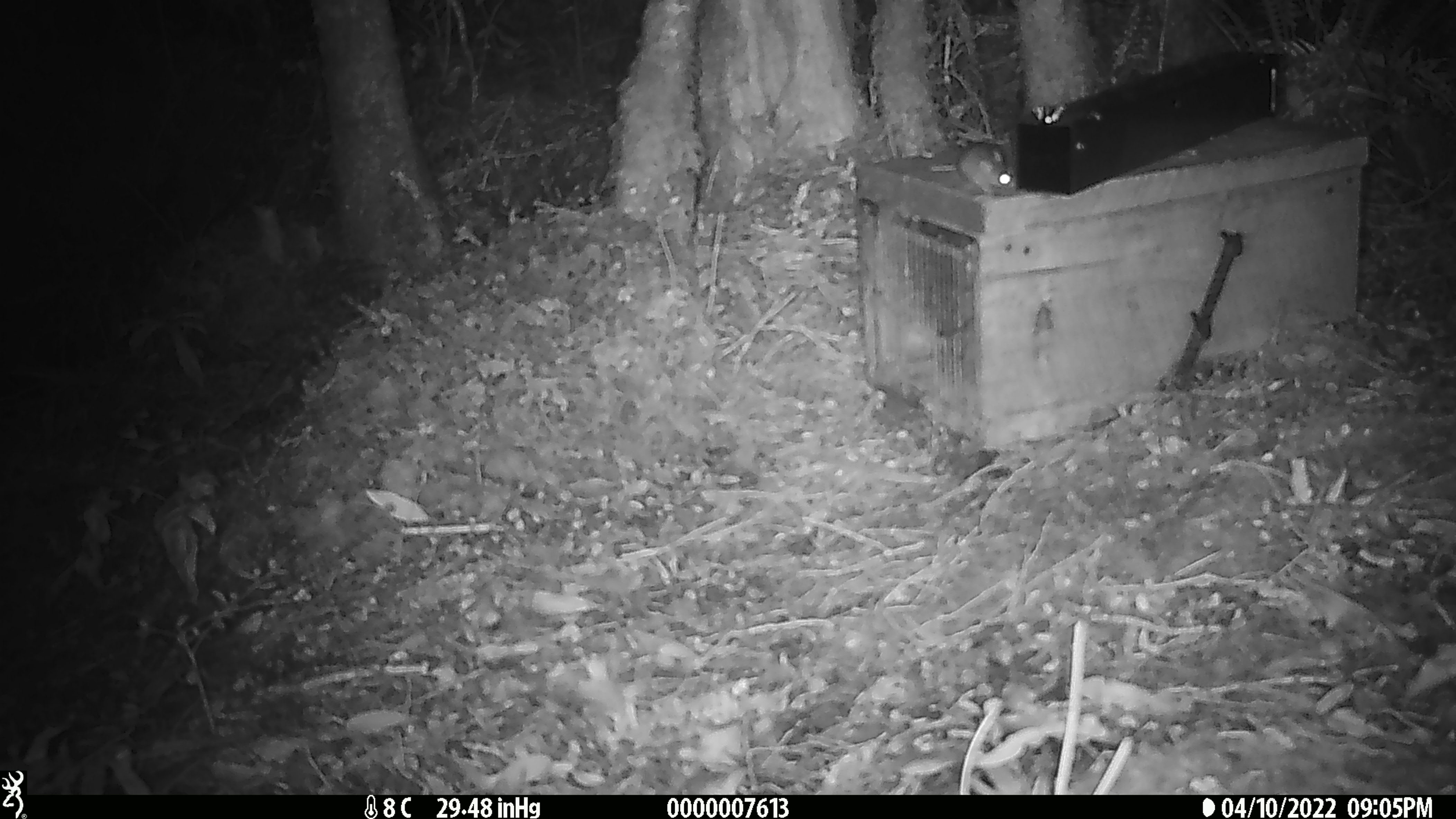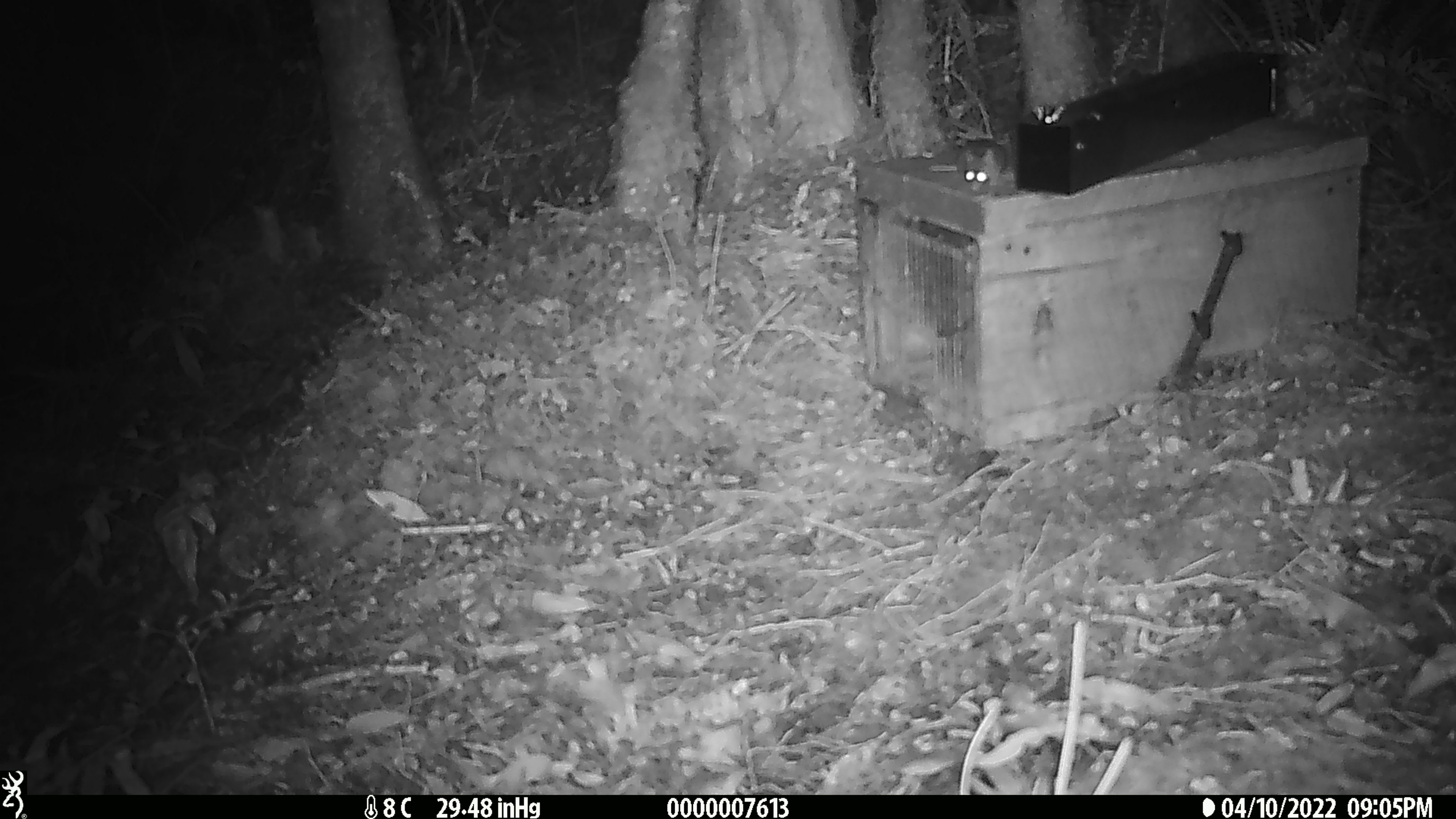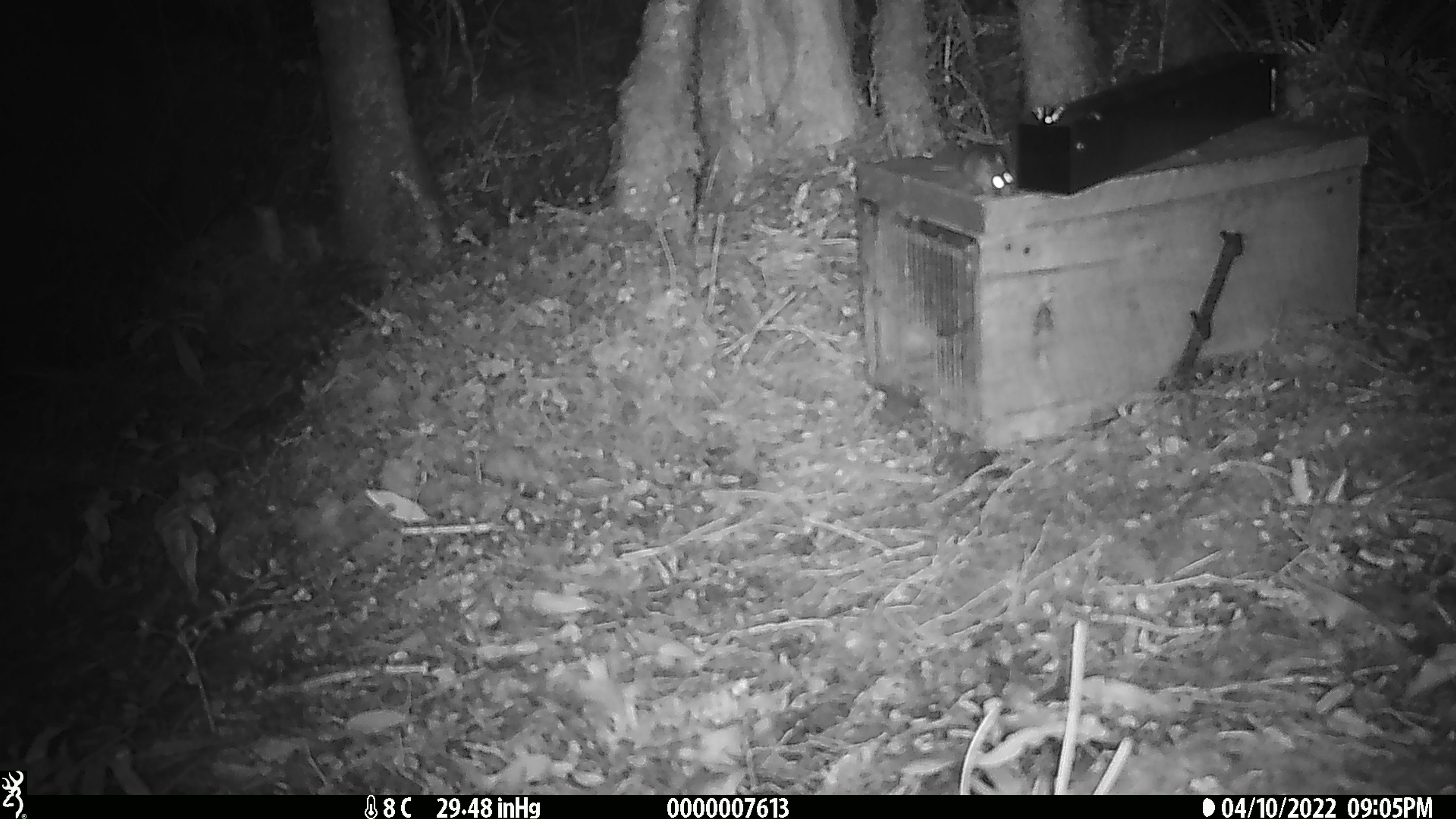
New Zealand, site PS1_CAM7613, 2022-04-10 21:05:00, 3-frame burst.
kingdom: Animalia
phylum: Chordata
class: Mammalia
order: Rodentia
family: Muridae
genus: Mus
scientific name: Mus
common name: mouse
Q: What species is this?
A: Mouse (Mus).